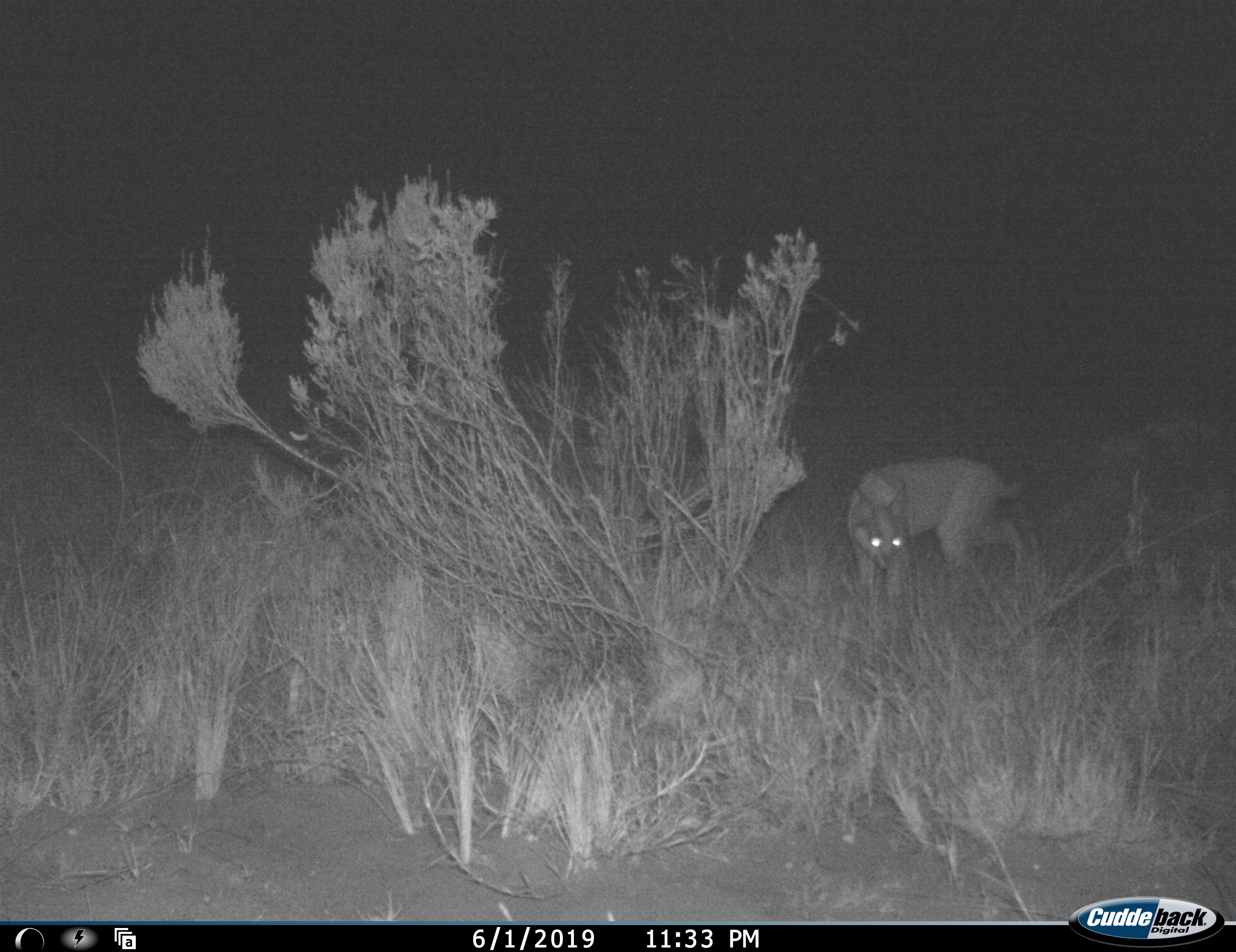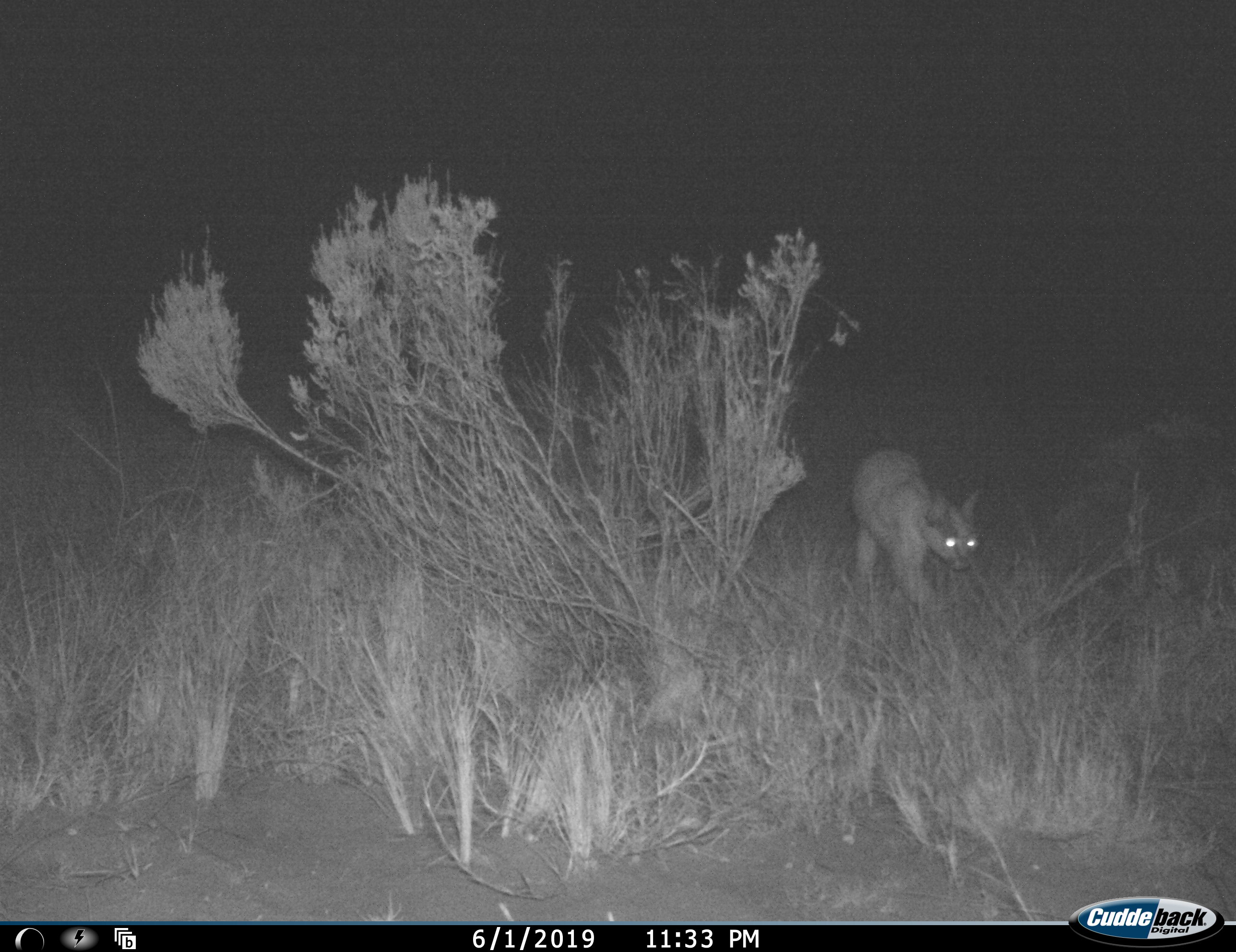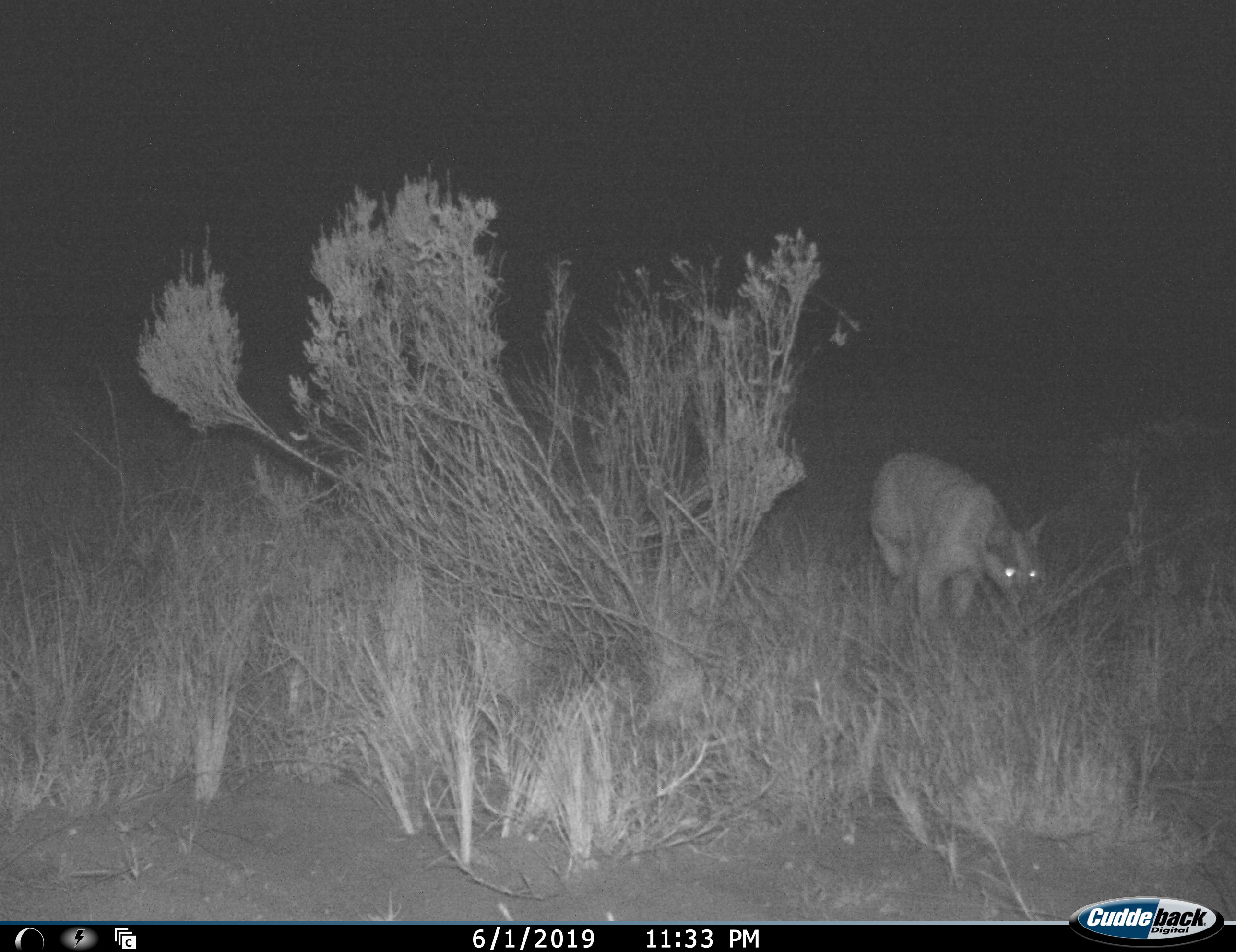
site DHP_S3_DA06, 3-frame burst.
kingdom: Animalia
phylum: Chordata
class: Mammalia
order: Carnivora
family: Felidae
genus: Caracal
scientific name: Caracal caracal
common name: caracal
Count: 1.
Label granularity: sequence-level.